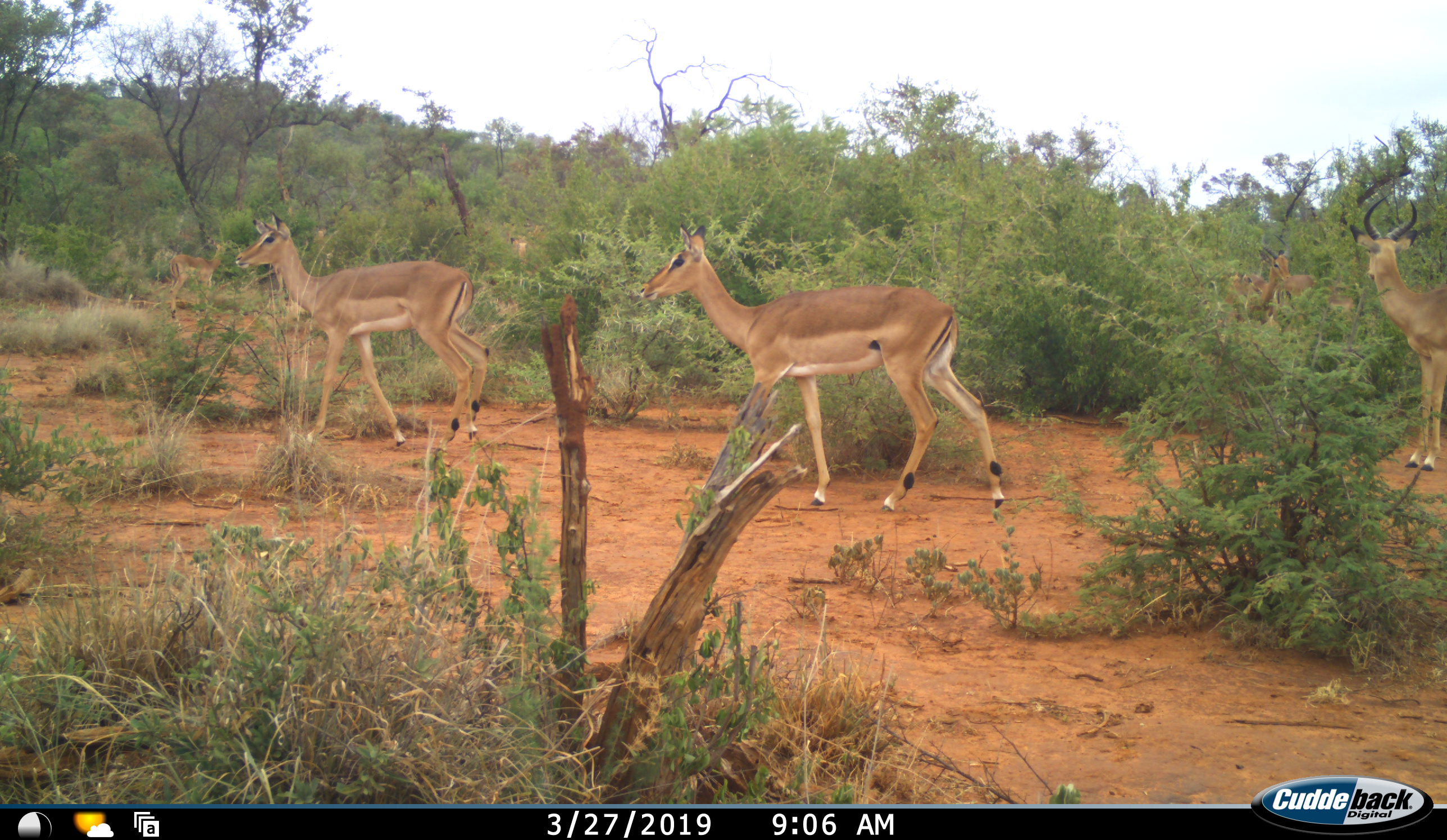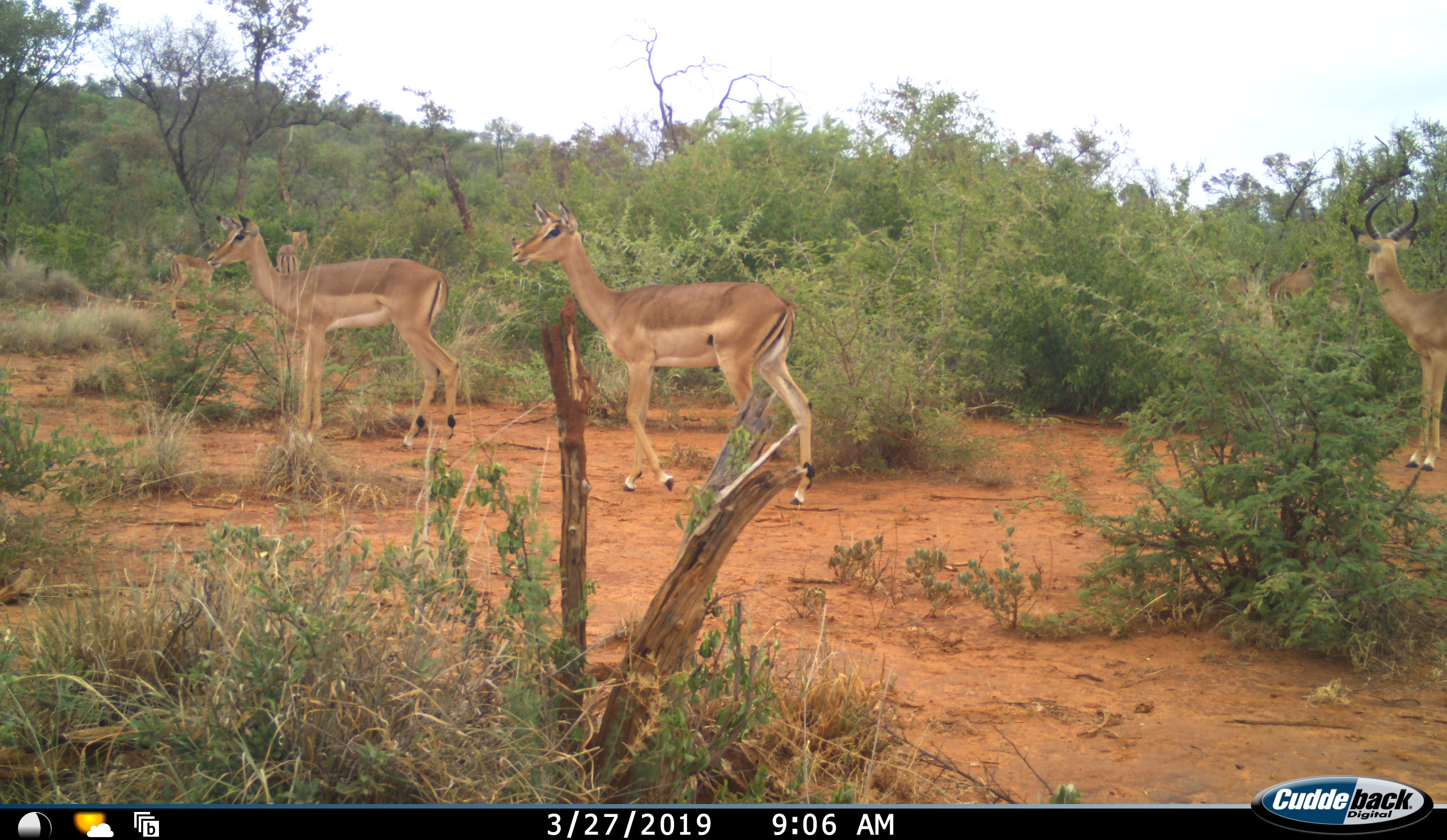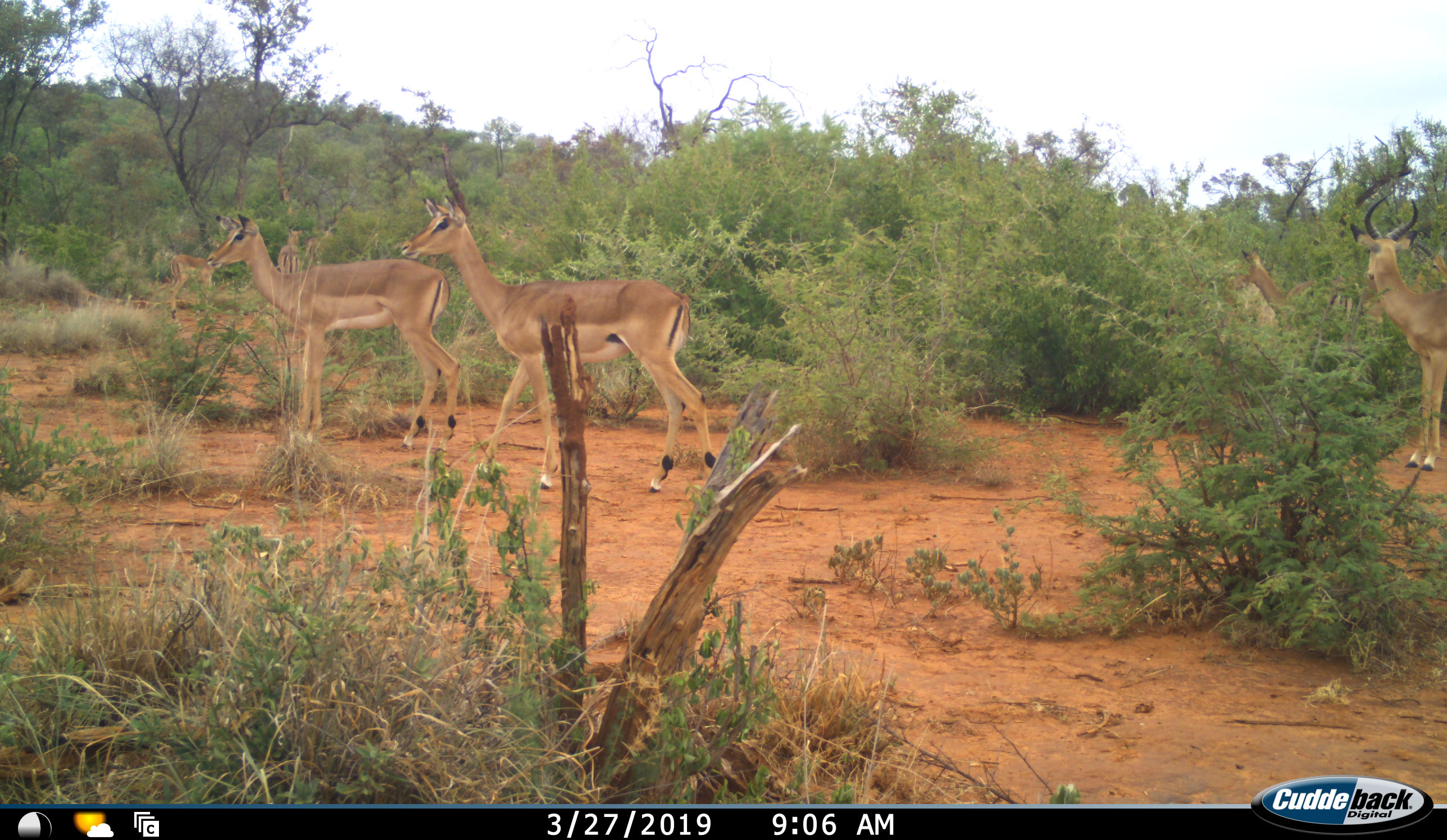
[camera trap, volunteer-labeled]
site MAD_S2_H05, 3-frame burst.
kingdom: Animalia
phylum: Chordata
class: Mammalia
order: Artiodactyla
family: Bovidae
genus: Aepyceros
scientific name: Aepyceros melampus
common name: impala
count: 9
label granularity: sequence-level